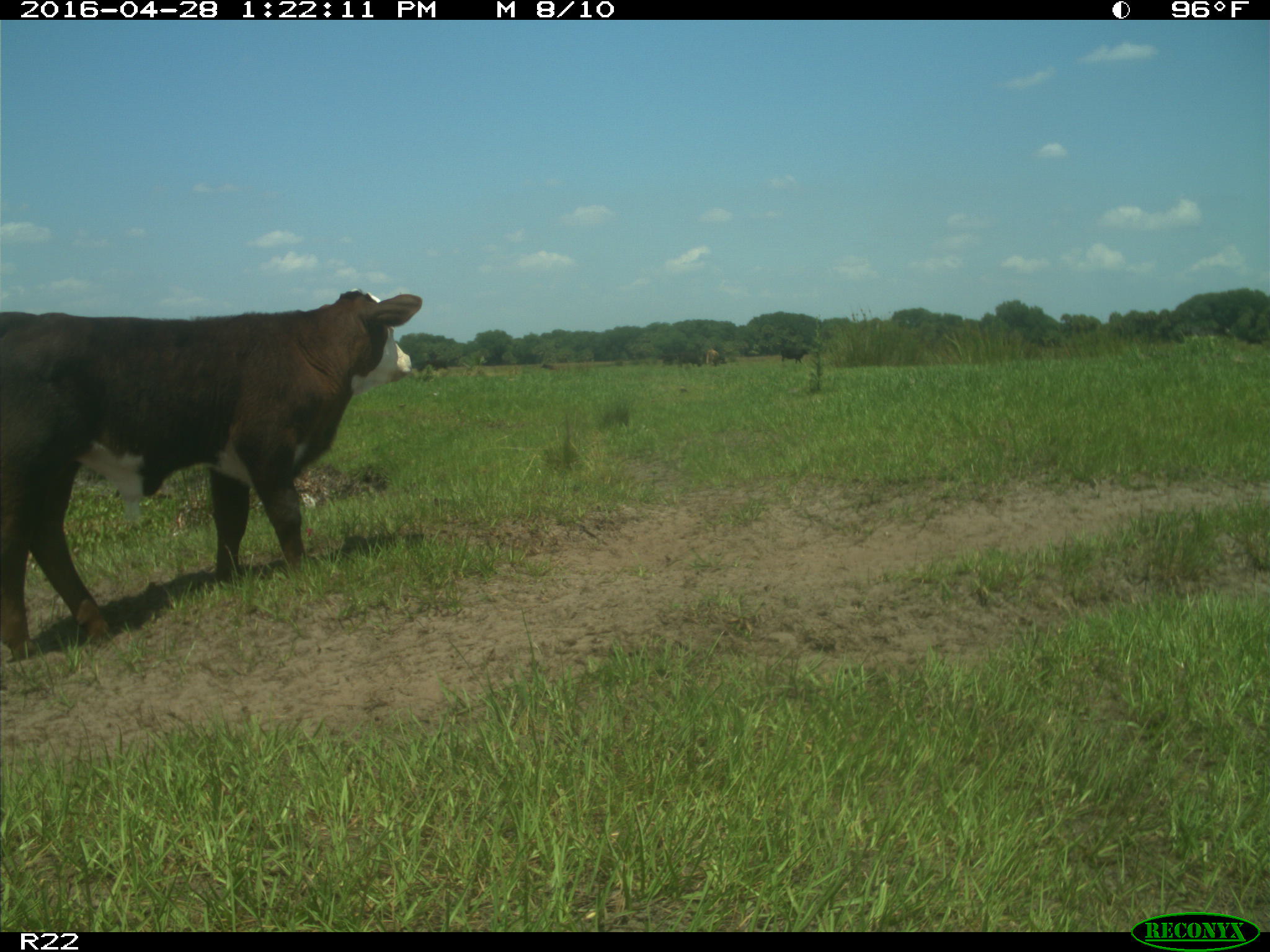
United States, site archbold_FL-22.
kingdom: Animalia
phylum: Chordata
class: Mammalia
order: Artiodactyla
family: Bovidae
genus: Bos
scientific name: Bos taurus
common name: domestic cow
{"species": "Bos taurus (domestic cow)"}